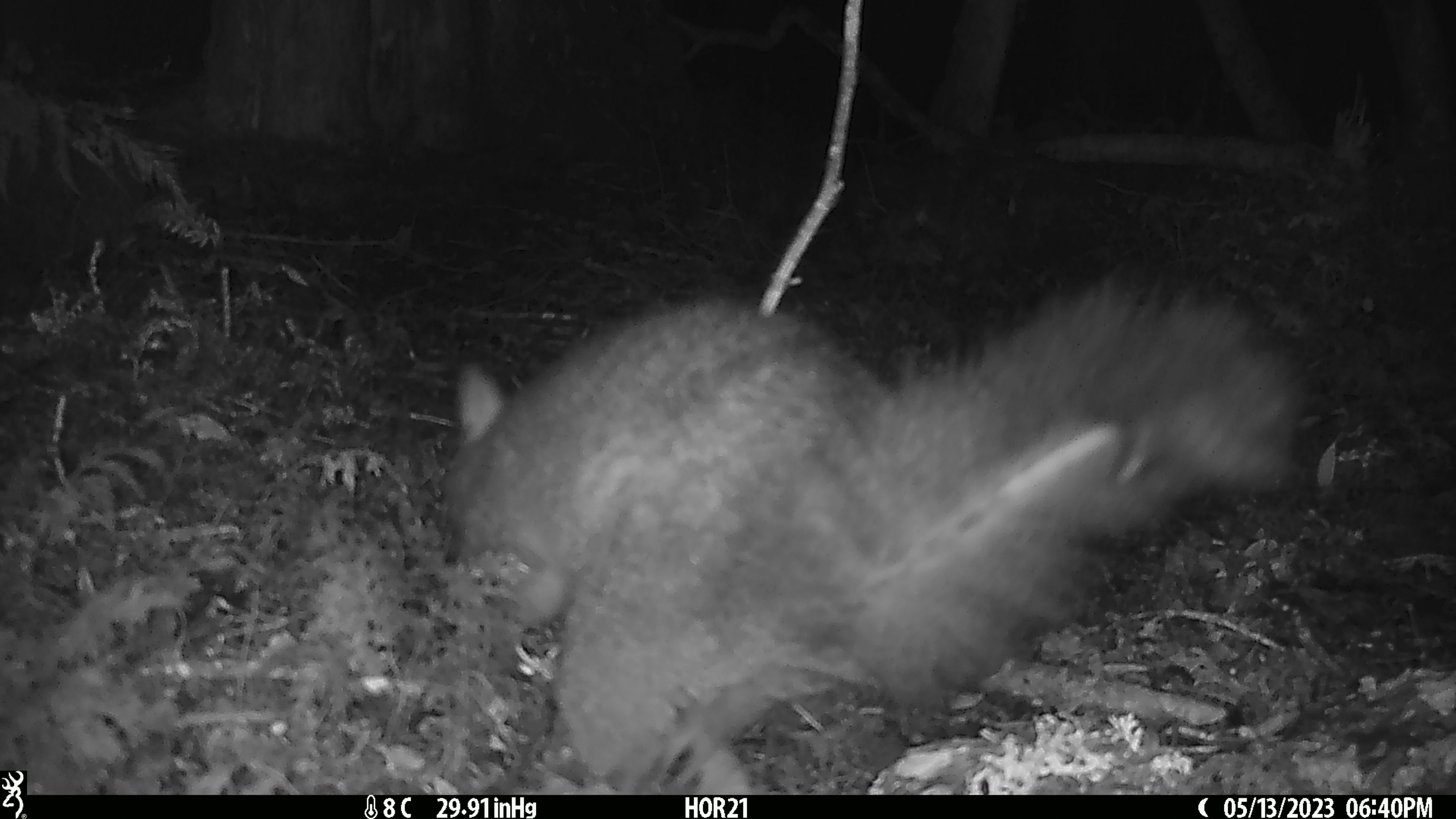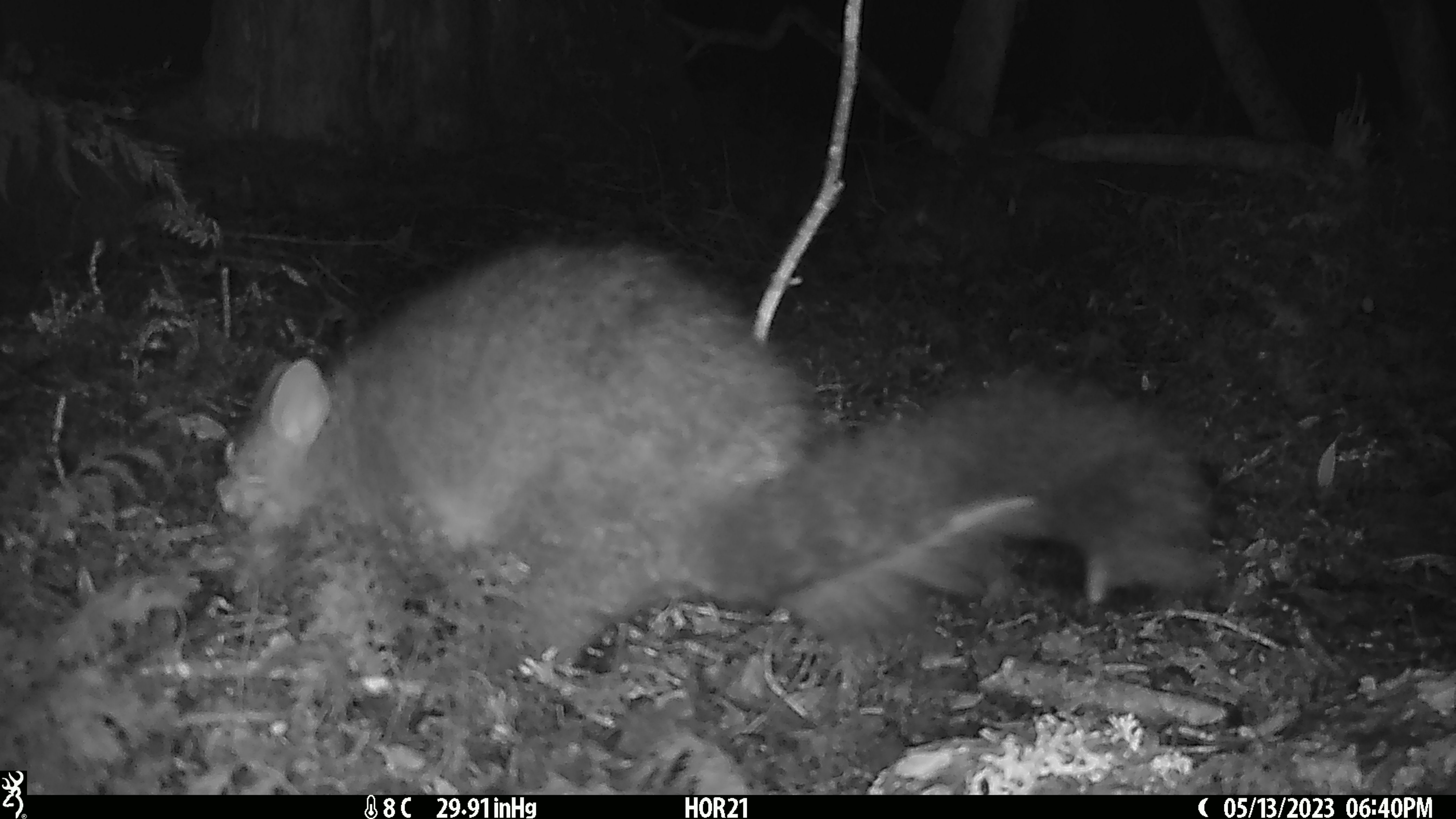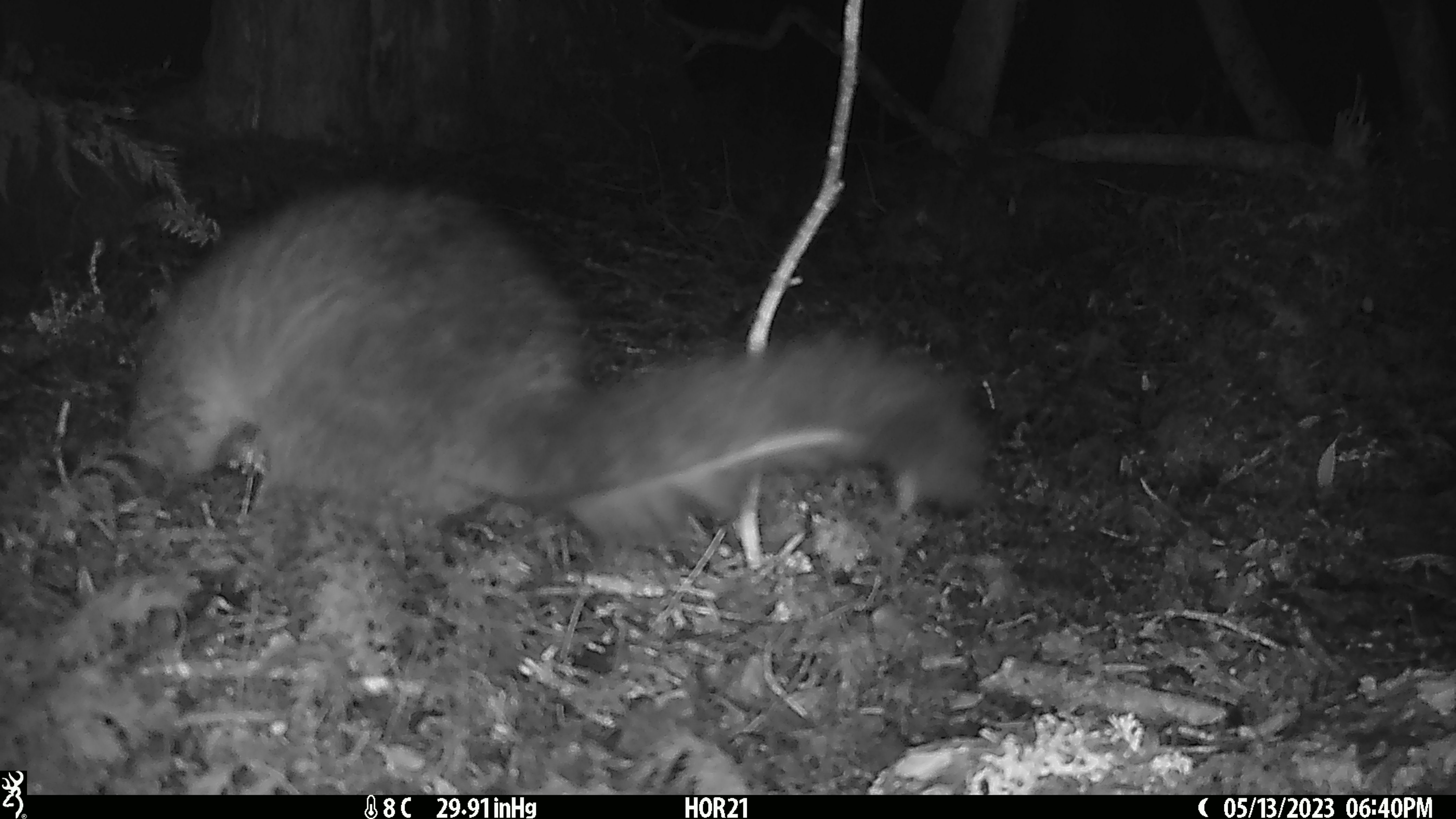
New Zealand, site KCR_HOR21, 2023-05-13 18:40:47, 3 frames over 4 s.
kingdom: Animalia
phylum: Chordata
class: Mammalia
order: Diprotodontia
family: Phalangeridae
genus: Trichosurus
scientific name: Trichosurus vulpecula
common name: common brushtail possum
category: possum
Possum (common brushtail possum) (Trichosurus vulpecula).